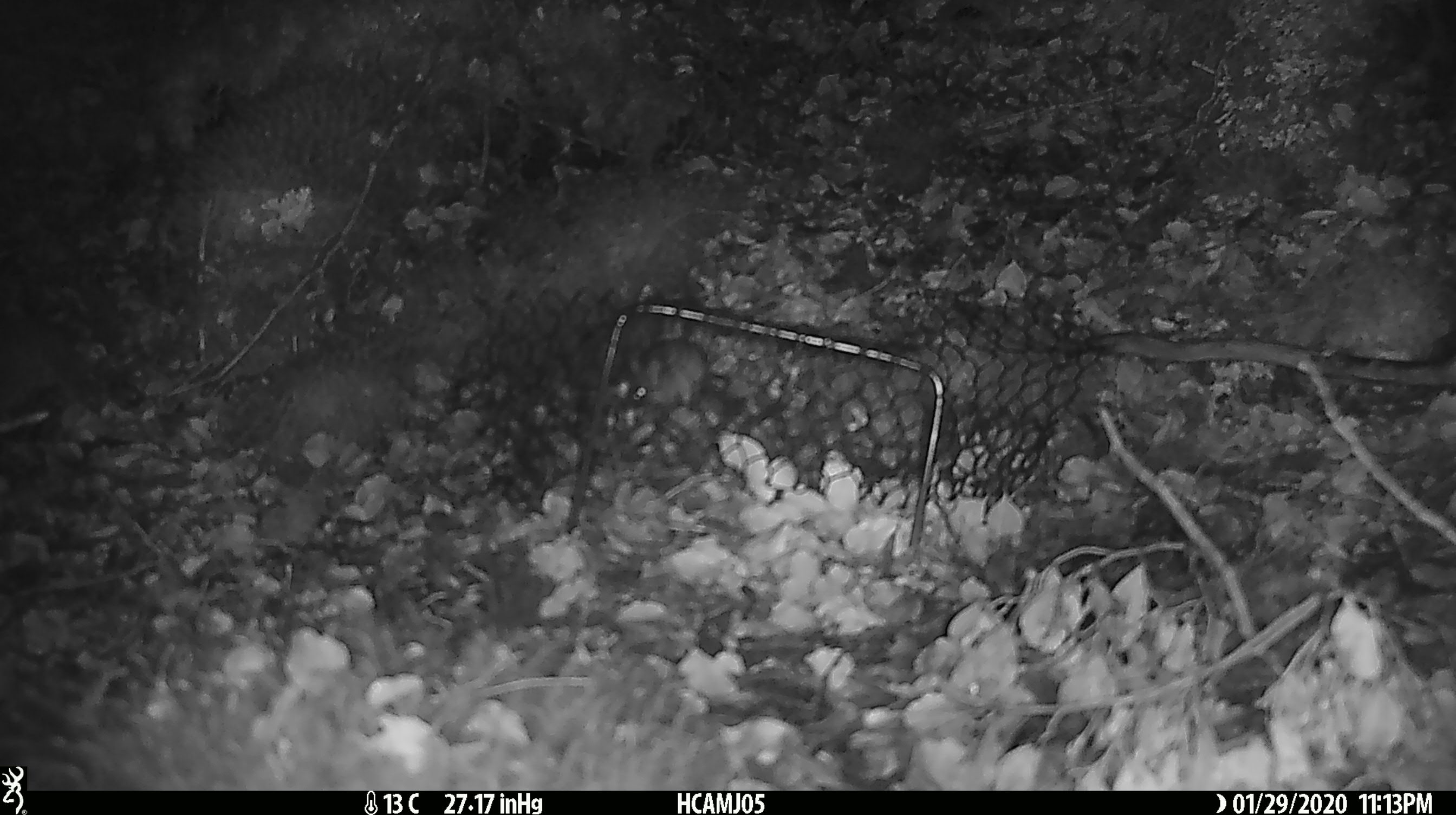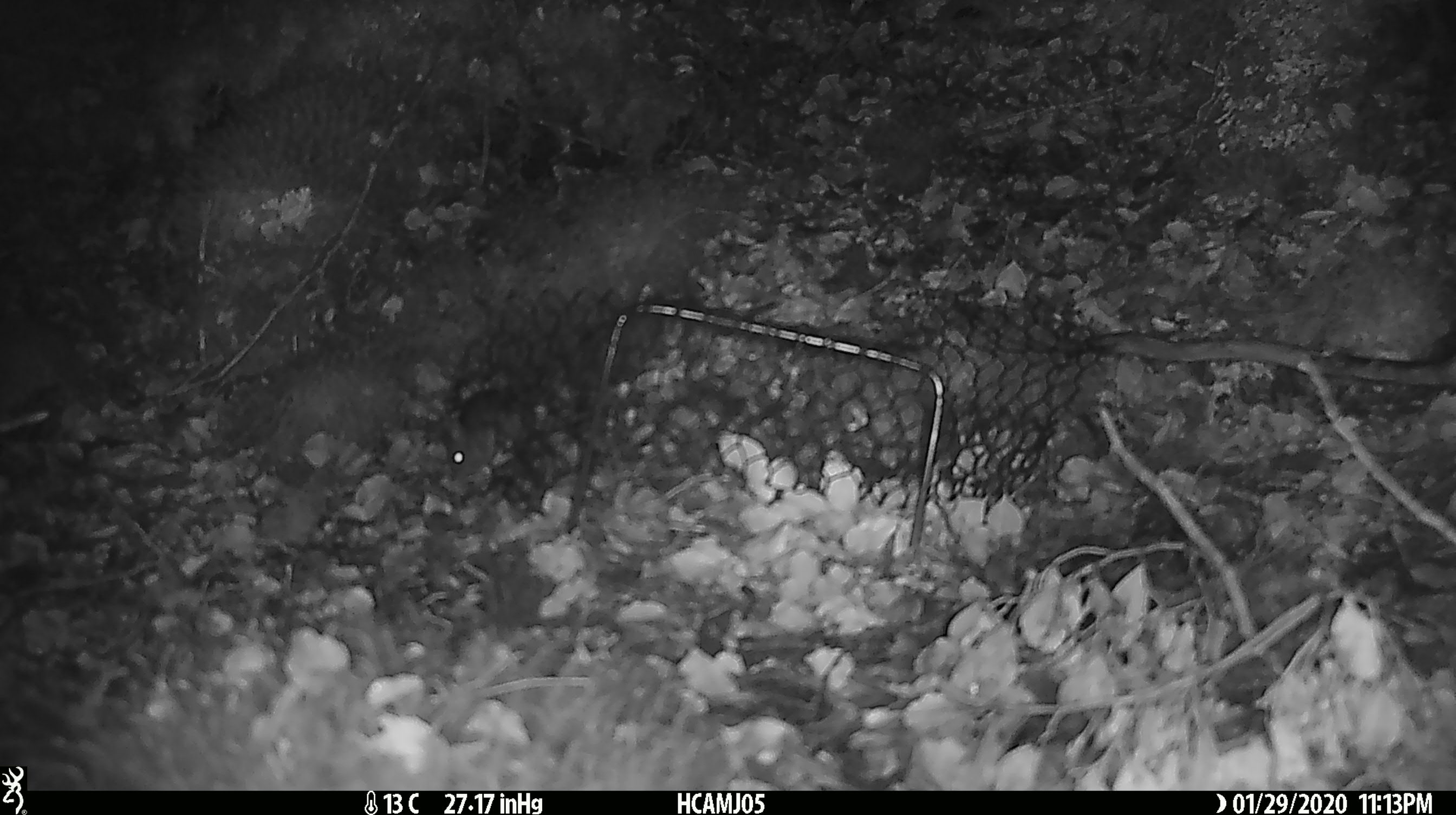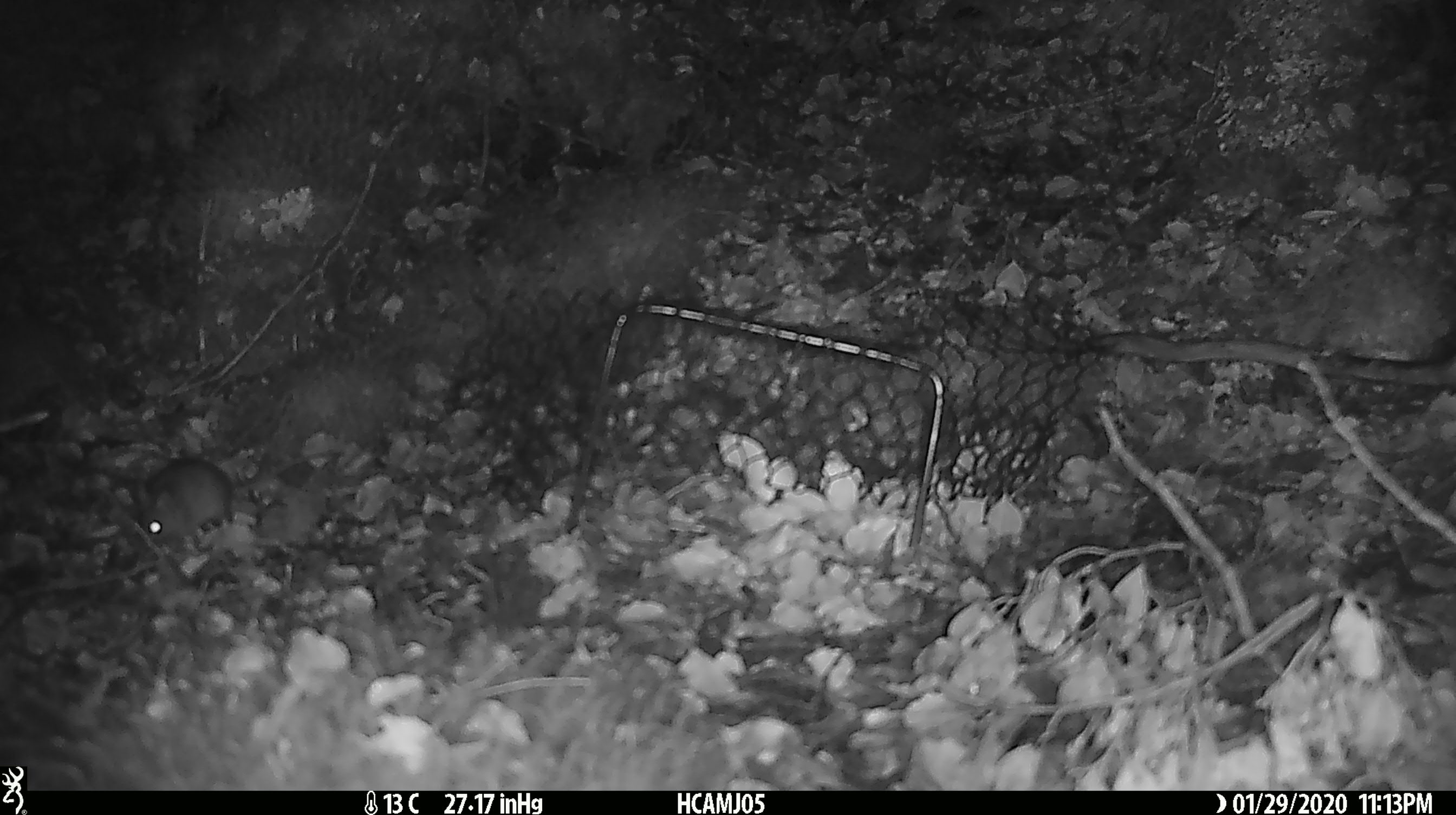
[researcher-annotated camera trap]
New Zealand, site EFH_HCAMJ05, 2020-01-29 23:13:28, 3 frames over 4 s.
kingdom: Animalia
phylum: Chordata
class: Mammalia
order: Rodentia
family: Muridae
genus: Mus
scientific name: Mus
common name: mouse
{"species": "mouse (Mus)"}